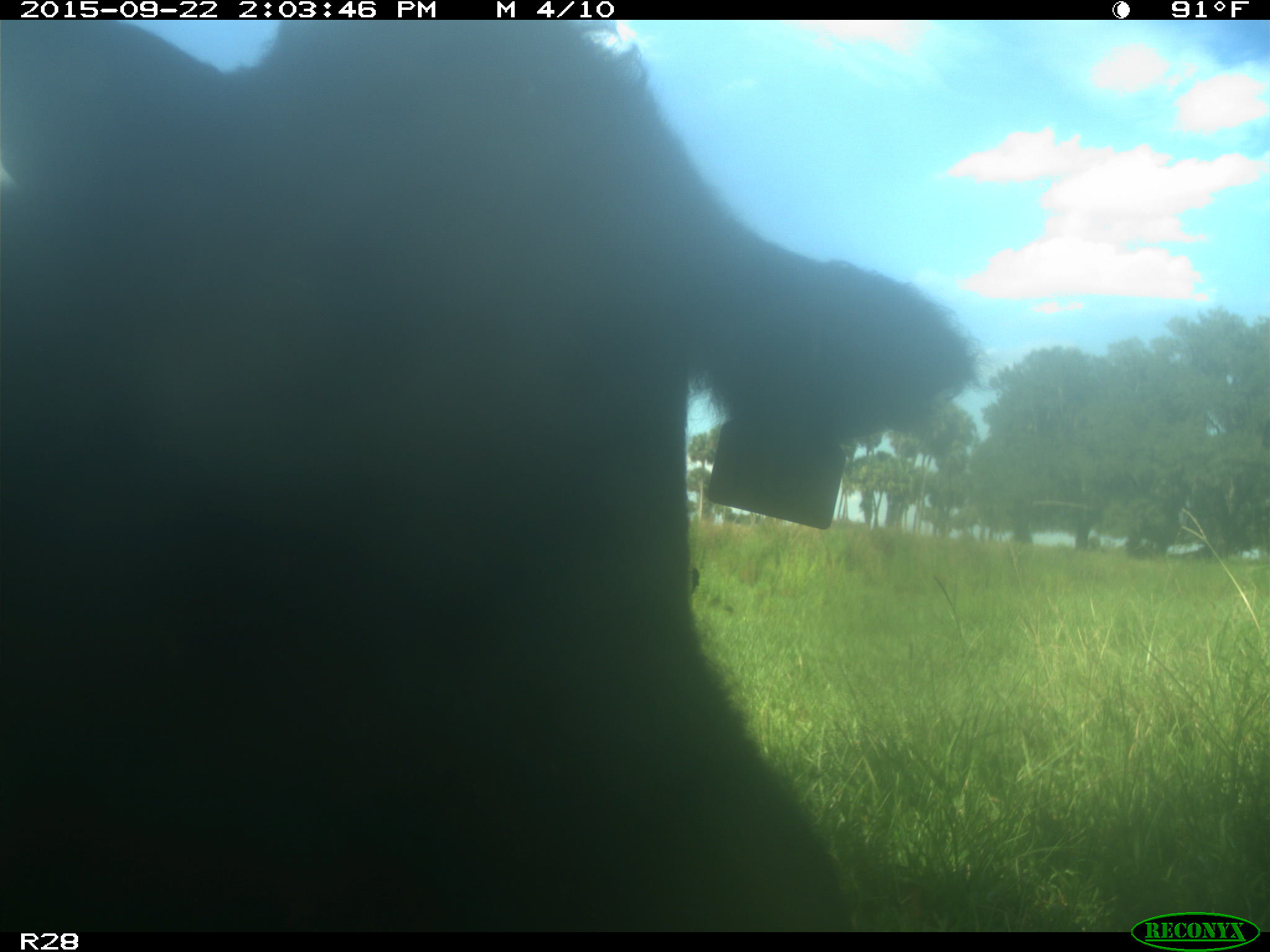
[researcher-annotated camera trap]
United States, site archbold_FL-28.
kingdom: Animalia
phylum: Chordata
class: Mammalia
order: Artiodactyla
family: Bovidae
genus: Bos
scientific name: Bos taurus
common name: domestic cow